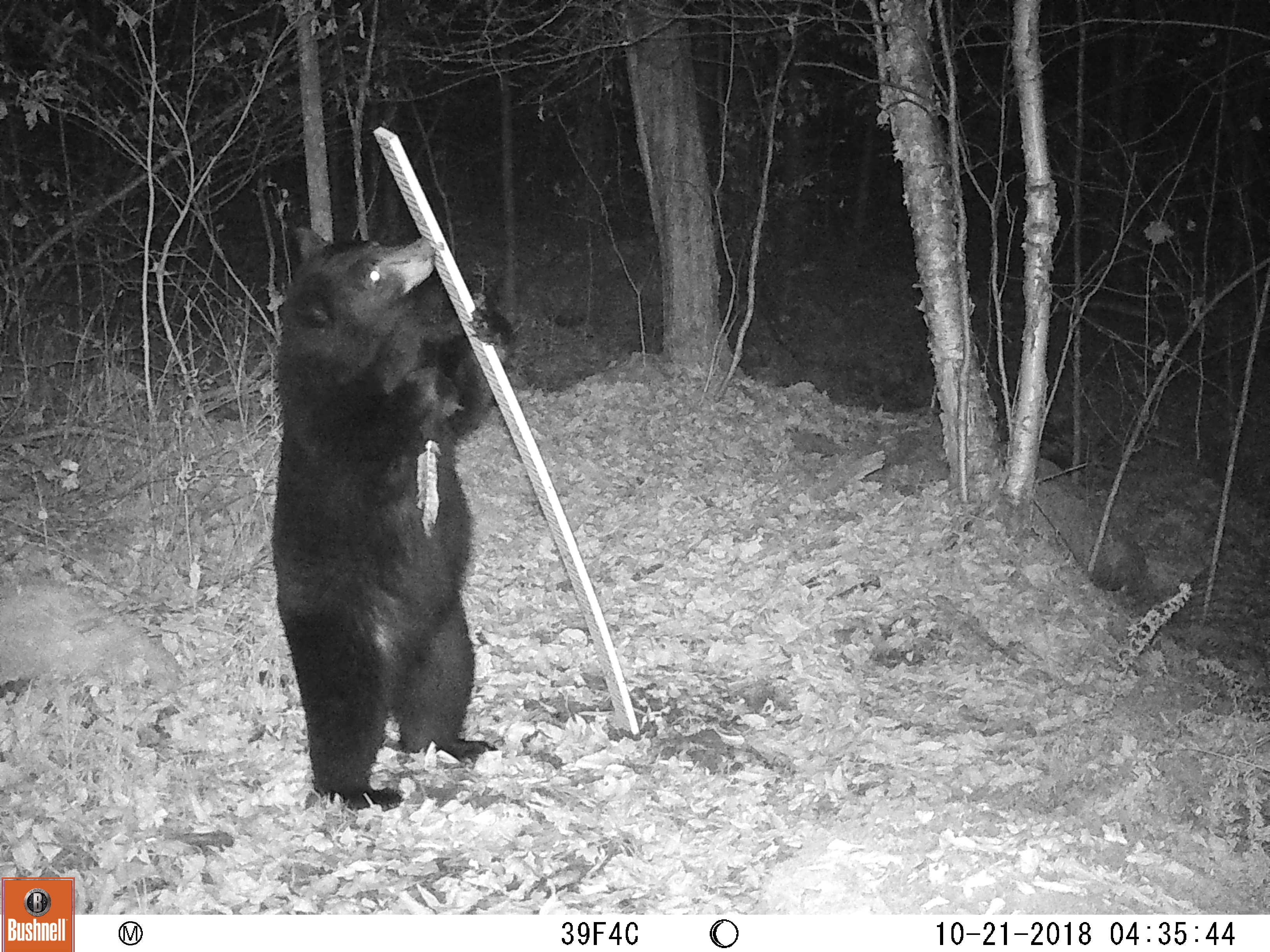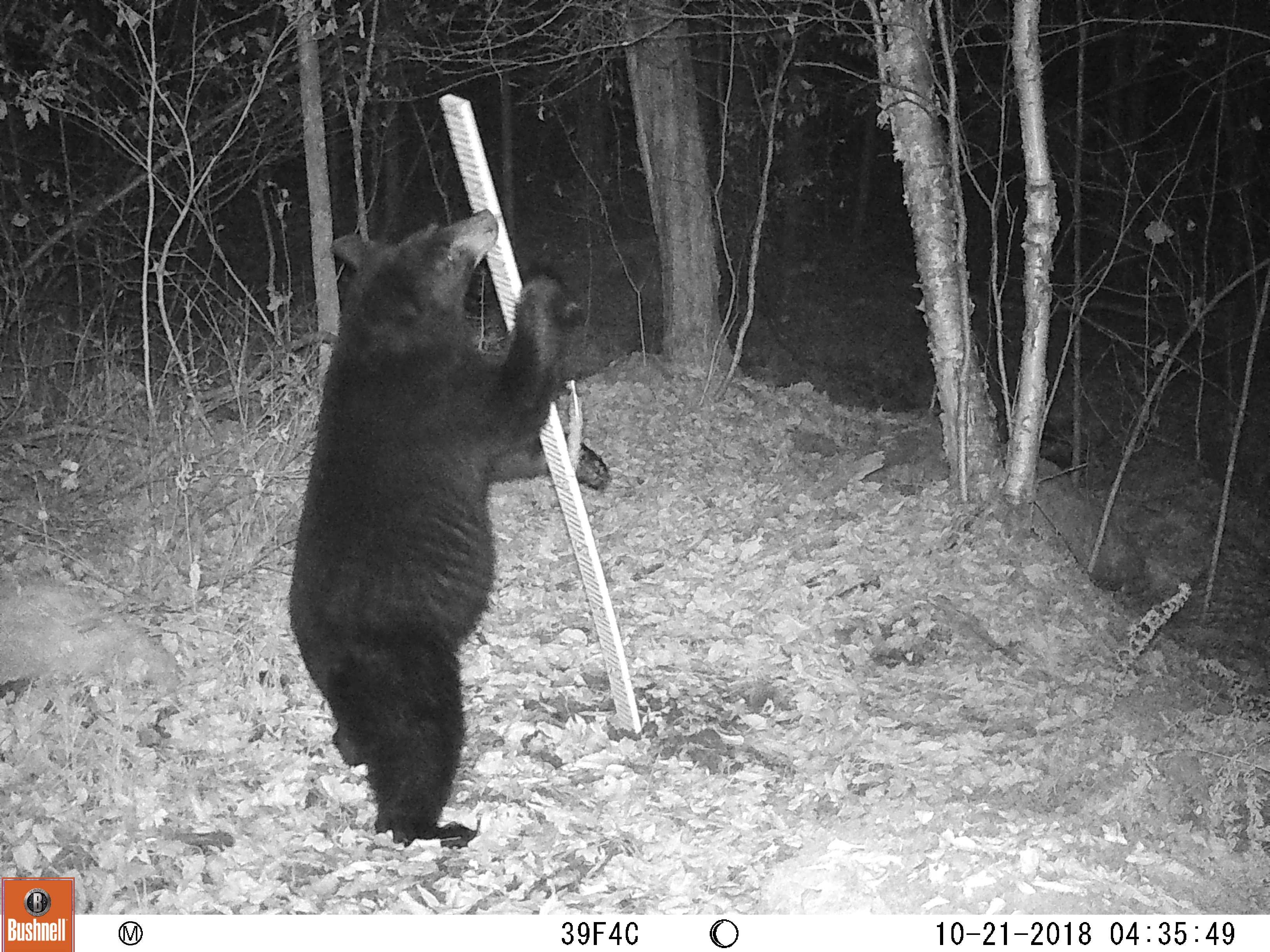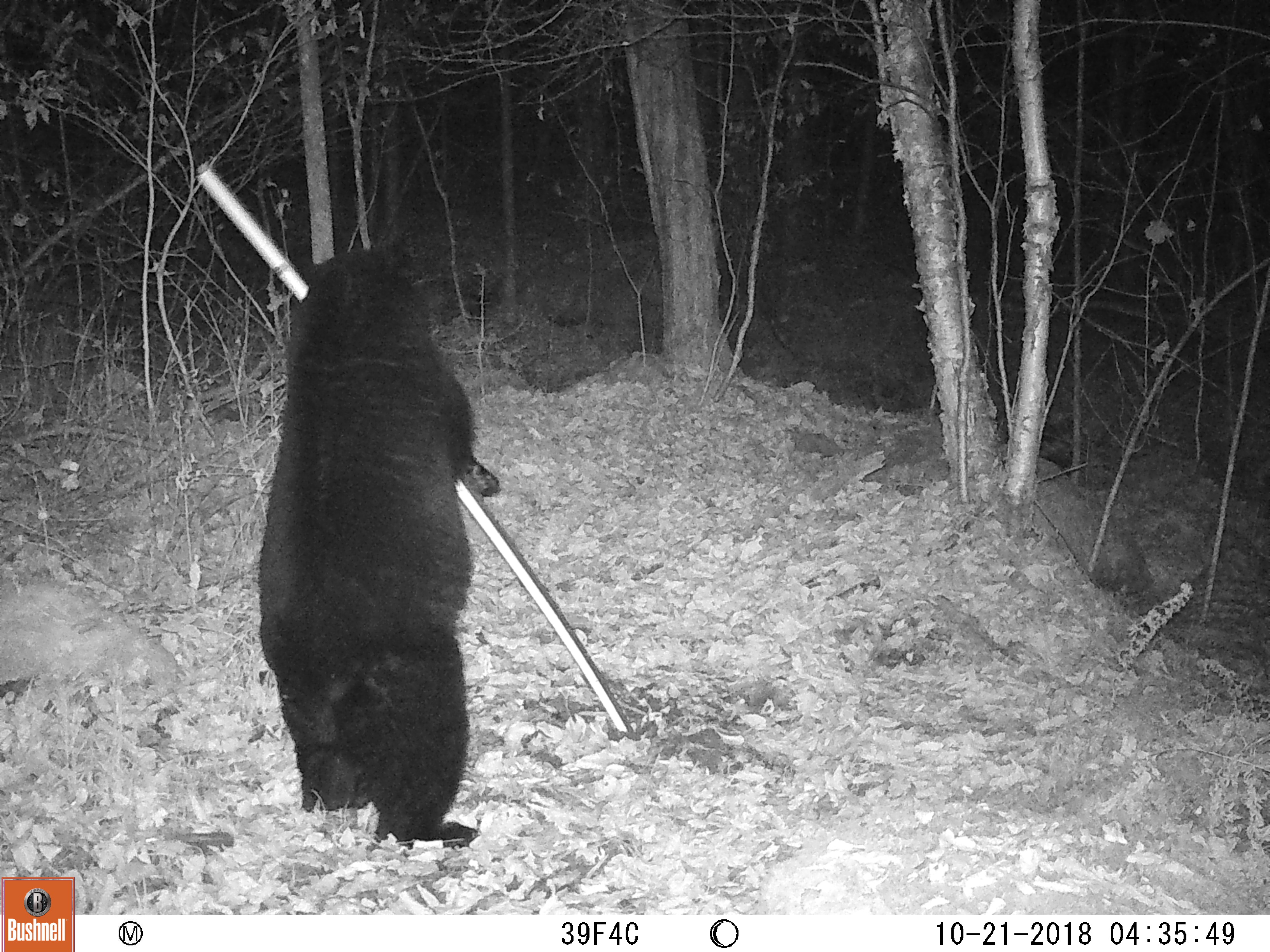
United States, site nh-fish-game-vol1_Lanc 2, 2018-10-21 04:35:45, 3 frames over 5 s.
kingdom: Animalia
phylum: Chordata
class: Mammalia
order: Carnivora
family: Ursidae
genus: Ursus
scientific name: Ursus americanus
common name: black bear